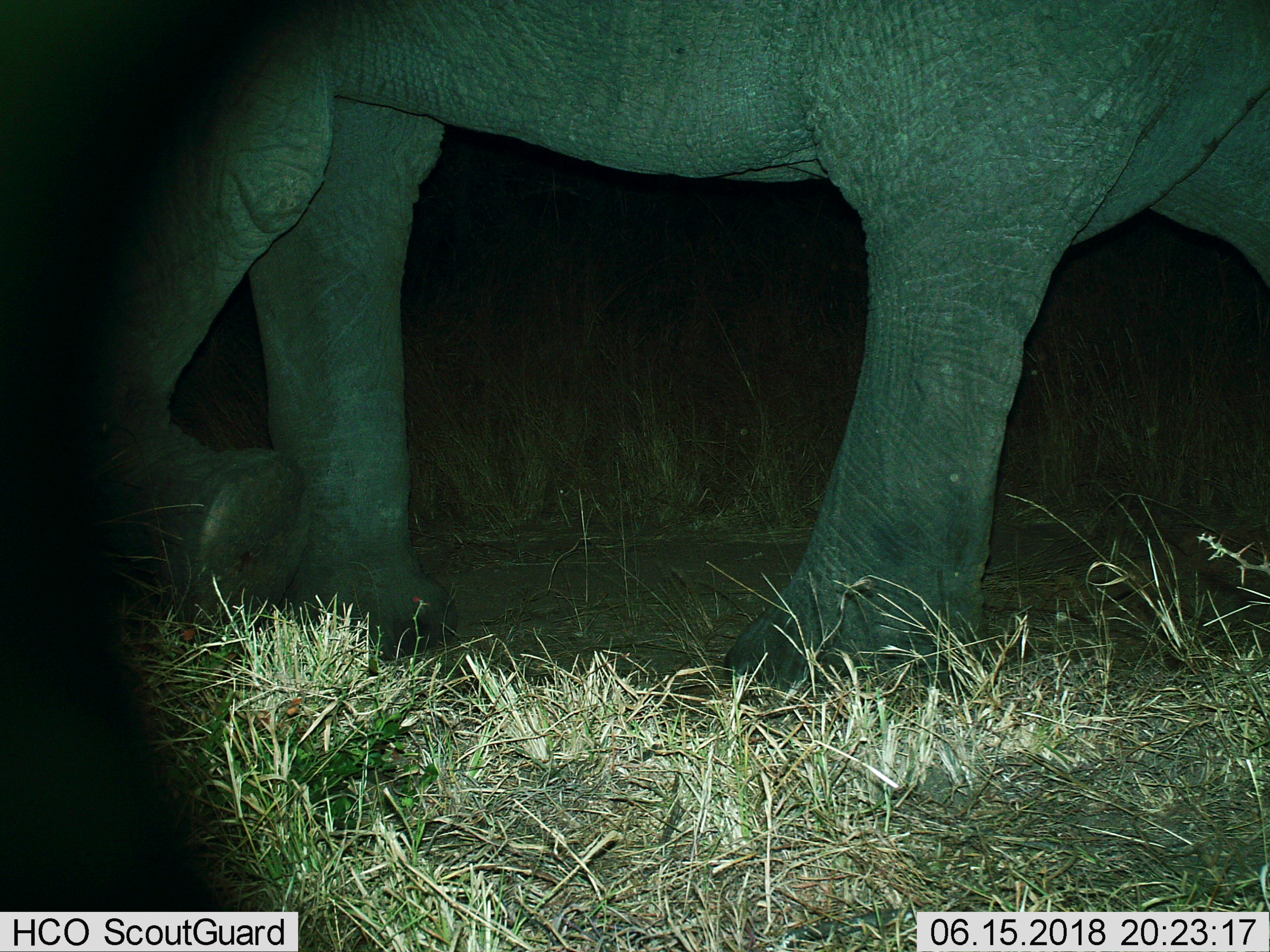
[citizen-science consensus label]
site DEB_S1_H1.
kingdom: Animalia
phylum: Chordata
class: Mammalia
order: Proboscidea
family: Elephantidae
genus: Loxodonta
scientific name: Loxodonta africana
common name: african bush elephant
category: elephant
Elephant (african bush elephant) (Loxodonta africana), count 1. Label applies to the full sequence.